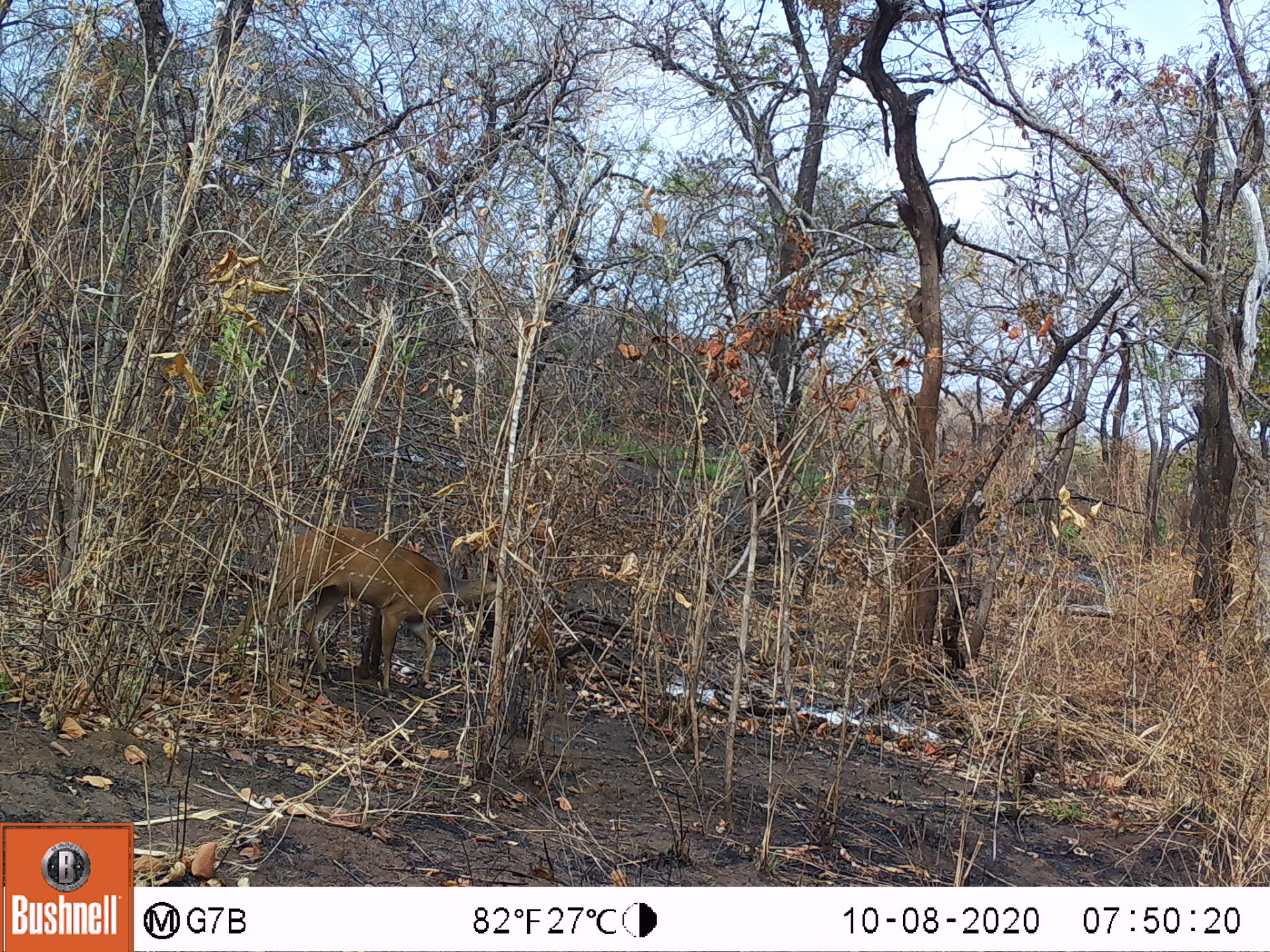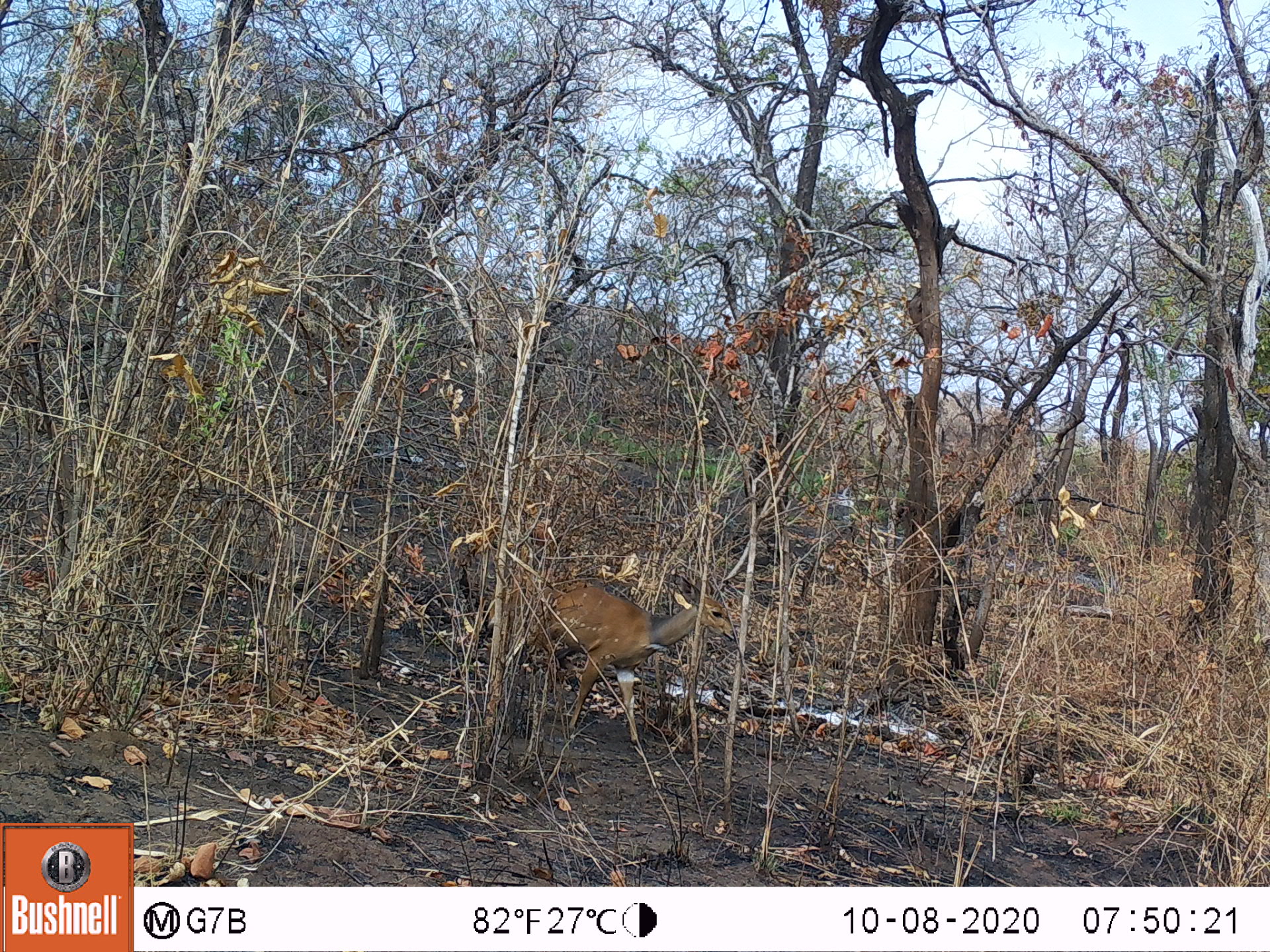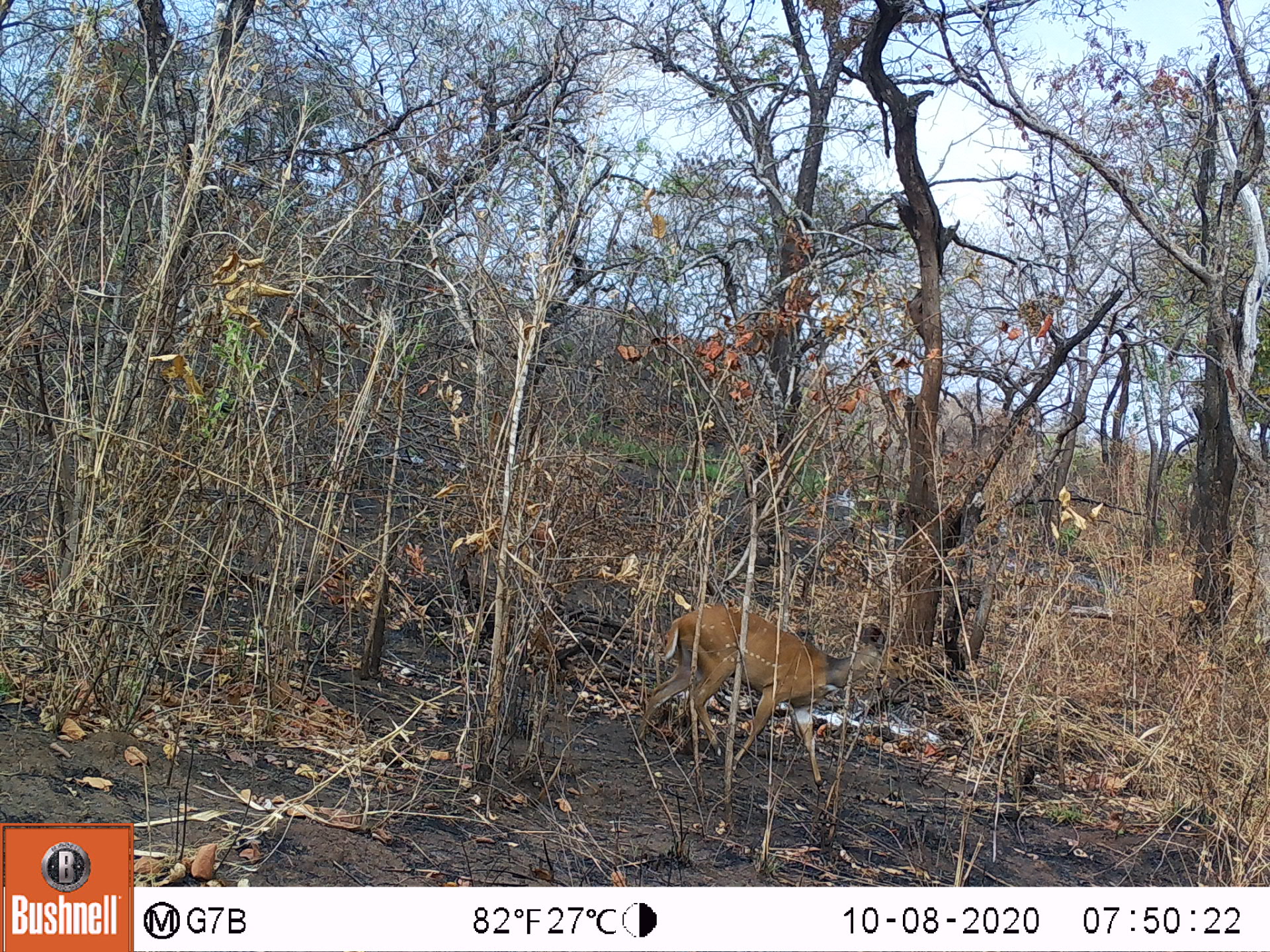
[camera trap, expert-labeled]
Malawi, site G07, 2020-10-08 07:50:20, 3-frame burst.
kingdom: Animalia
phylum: Chordata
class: Mammalia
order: Artiodactyla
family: Bovidae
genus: Tragelaphus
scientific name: Tragelaphus sylvaticus sylvaticus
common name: cape bushbuck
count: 1